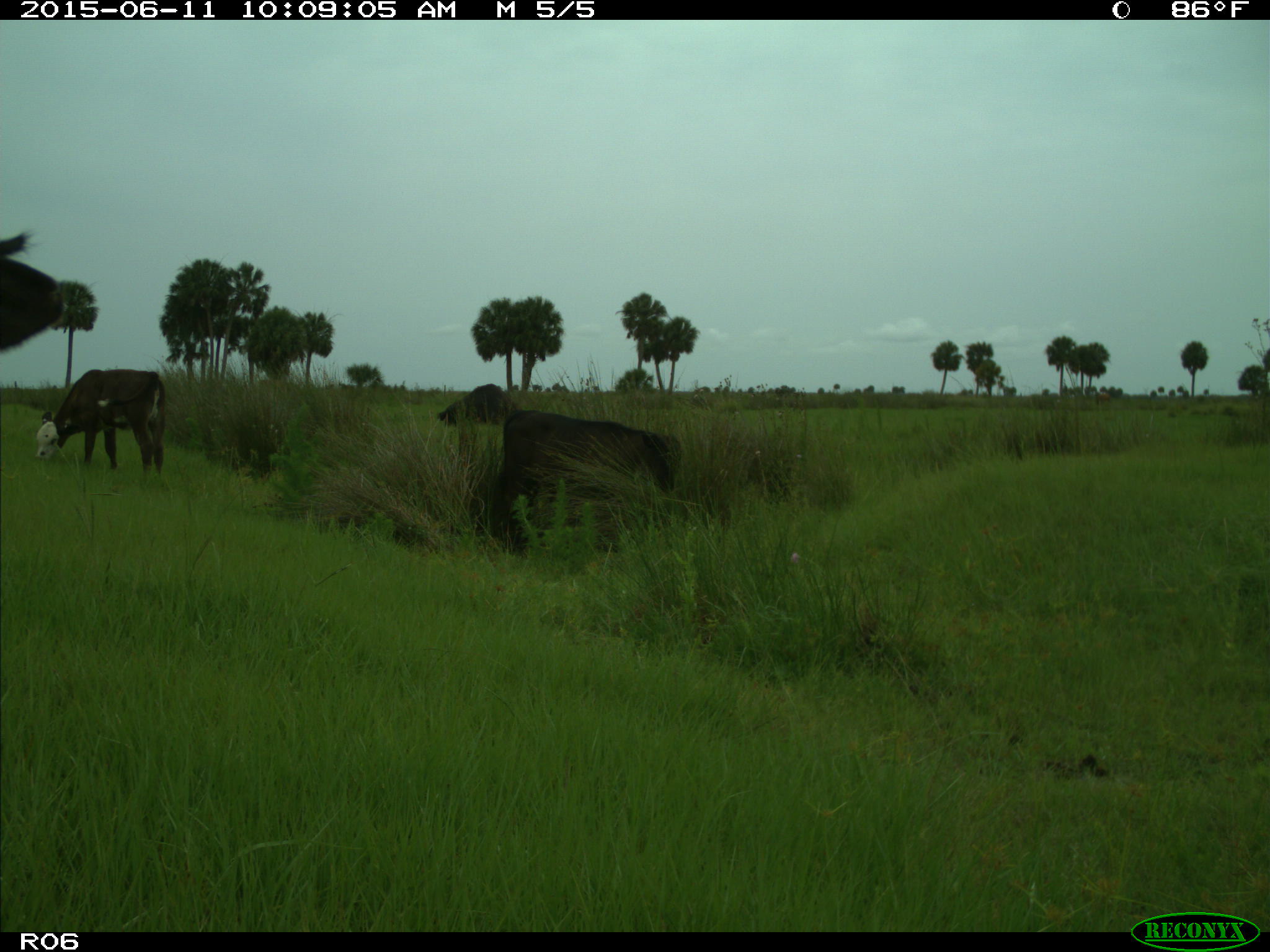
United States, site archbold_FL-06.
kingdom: Animalia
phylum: Chordata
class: Mammalia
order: Artiodactyla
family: Bovidae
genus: Bos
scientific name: Bos taurus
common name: domestic cow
Bos taurus (domestic cow).